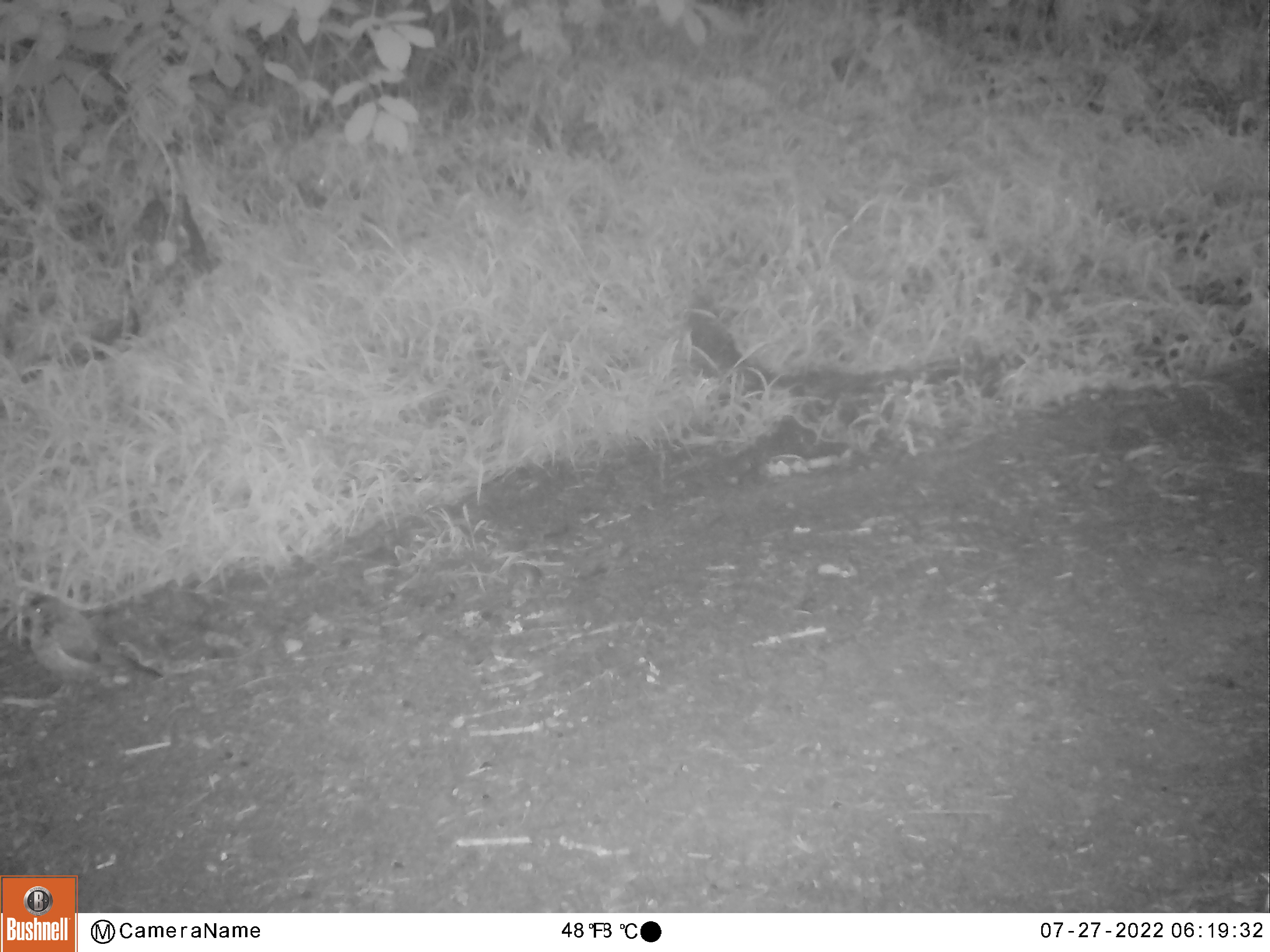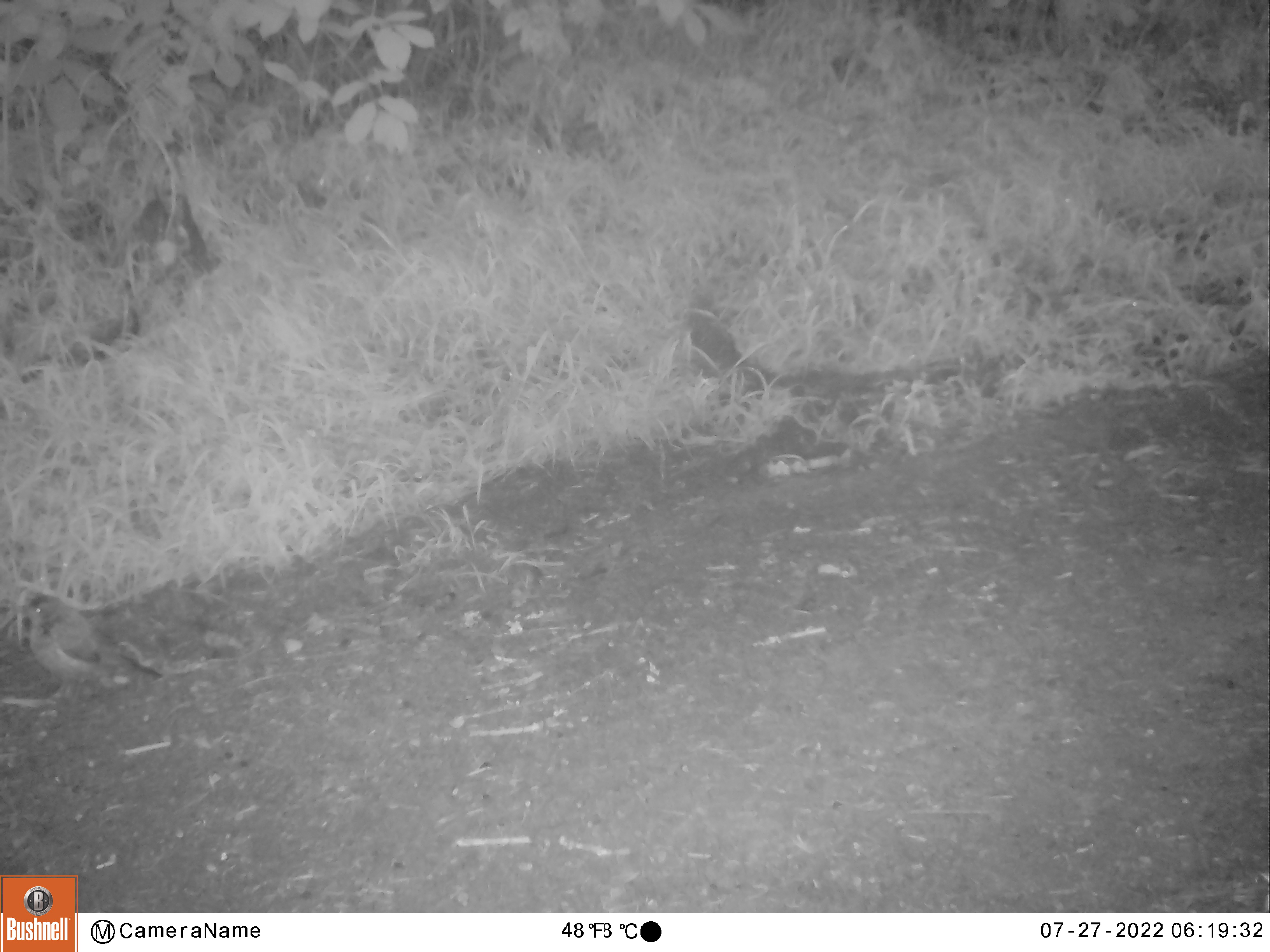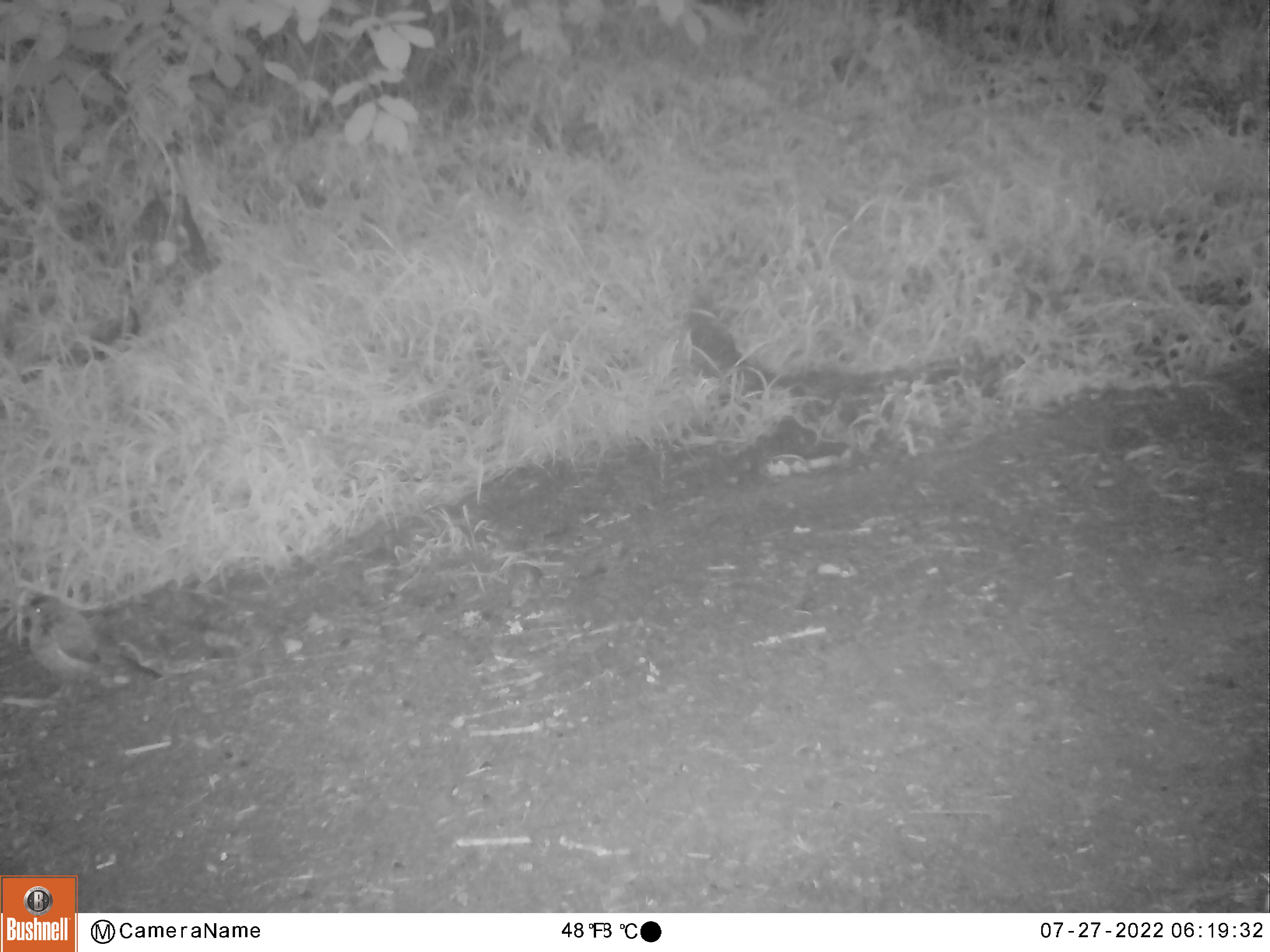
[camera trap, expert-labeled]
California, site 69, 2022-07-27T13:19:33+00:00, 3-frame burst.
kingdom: Animalia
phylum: Chordata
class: Aves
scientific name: Aves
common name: bird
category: unknown bird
Unknown bird (bird) (Aves).